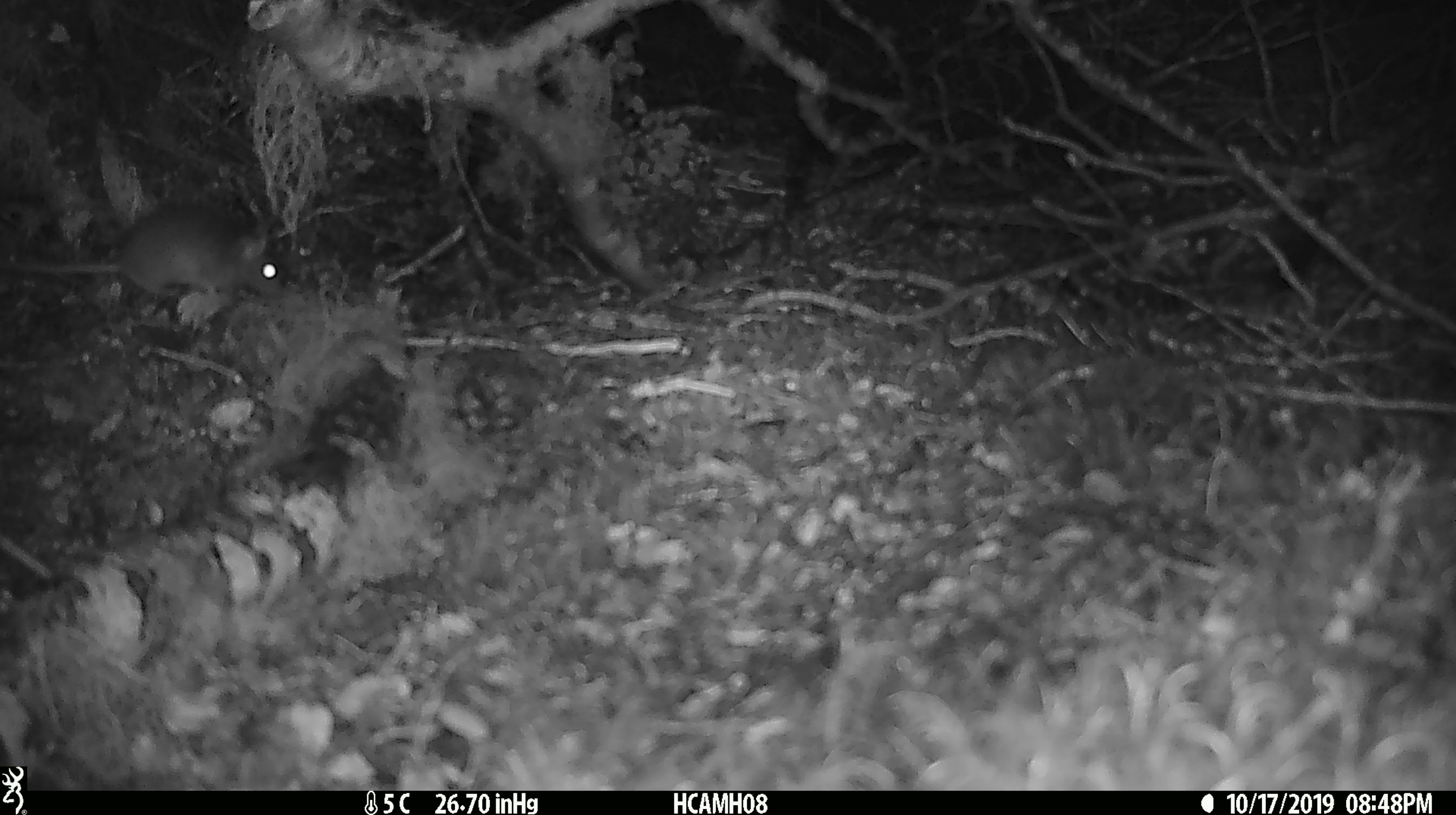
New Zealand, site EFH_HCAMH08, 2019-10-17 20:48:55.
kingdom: Animalia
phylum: Chordata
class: Mammalia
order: Rodentia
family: Muridae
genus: Mus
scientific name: Mus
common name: mouse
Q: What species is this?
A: Mouse (Mus).